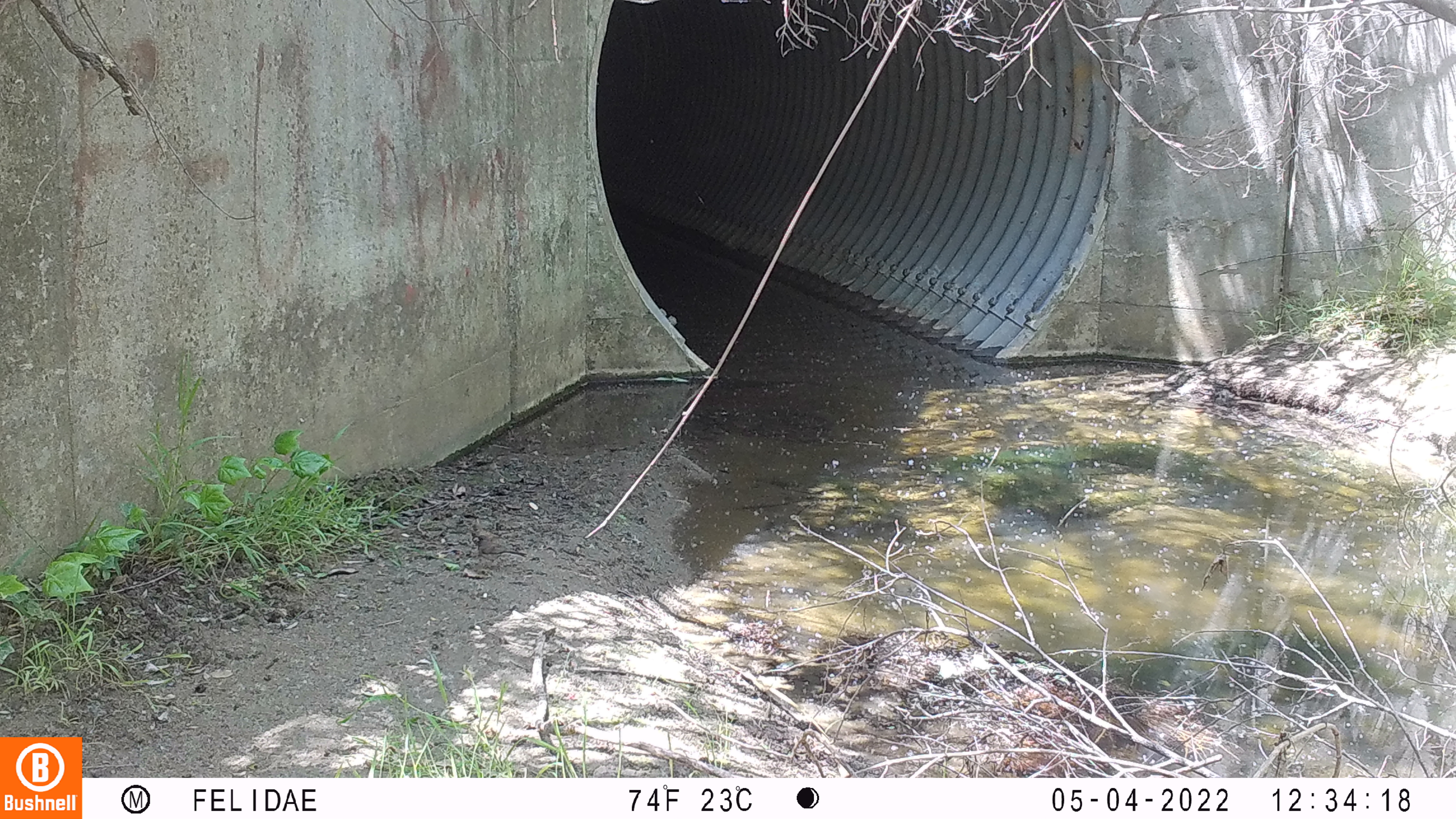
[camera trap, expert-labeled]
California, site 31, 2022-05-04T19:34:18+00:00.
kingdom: Animalia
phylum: Chordata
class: Aves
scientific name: Aves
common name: bird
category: unknown bird